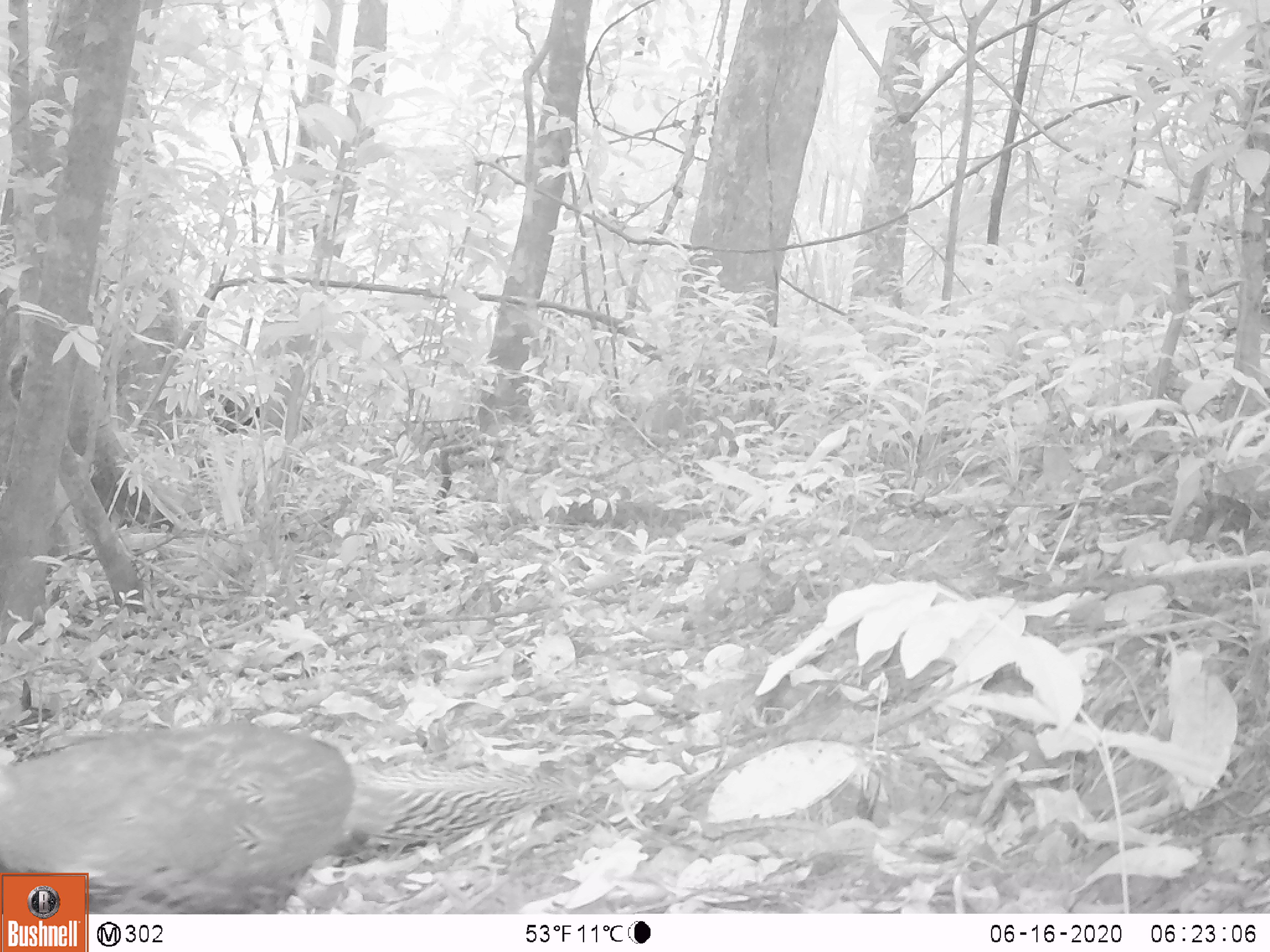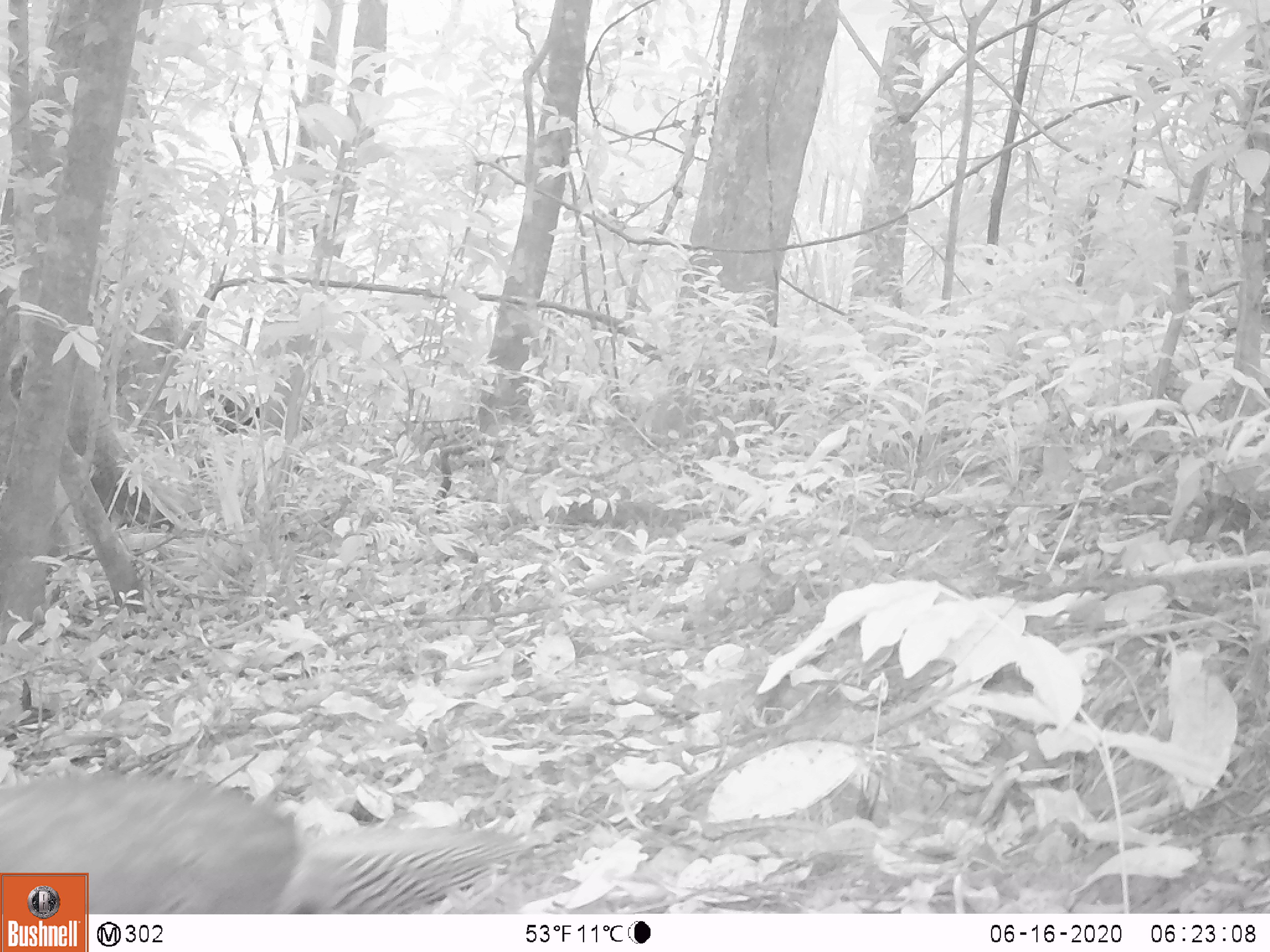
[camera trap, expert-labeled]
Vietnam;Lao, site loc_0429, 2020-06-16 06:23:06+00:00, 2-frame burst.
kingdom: Animalia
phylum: Chordata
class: Aves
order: Galliformes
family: Phasianidae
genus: Lophura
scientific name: Lophura nycthemera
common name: silver pheasant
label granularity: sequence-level